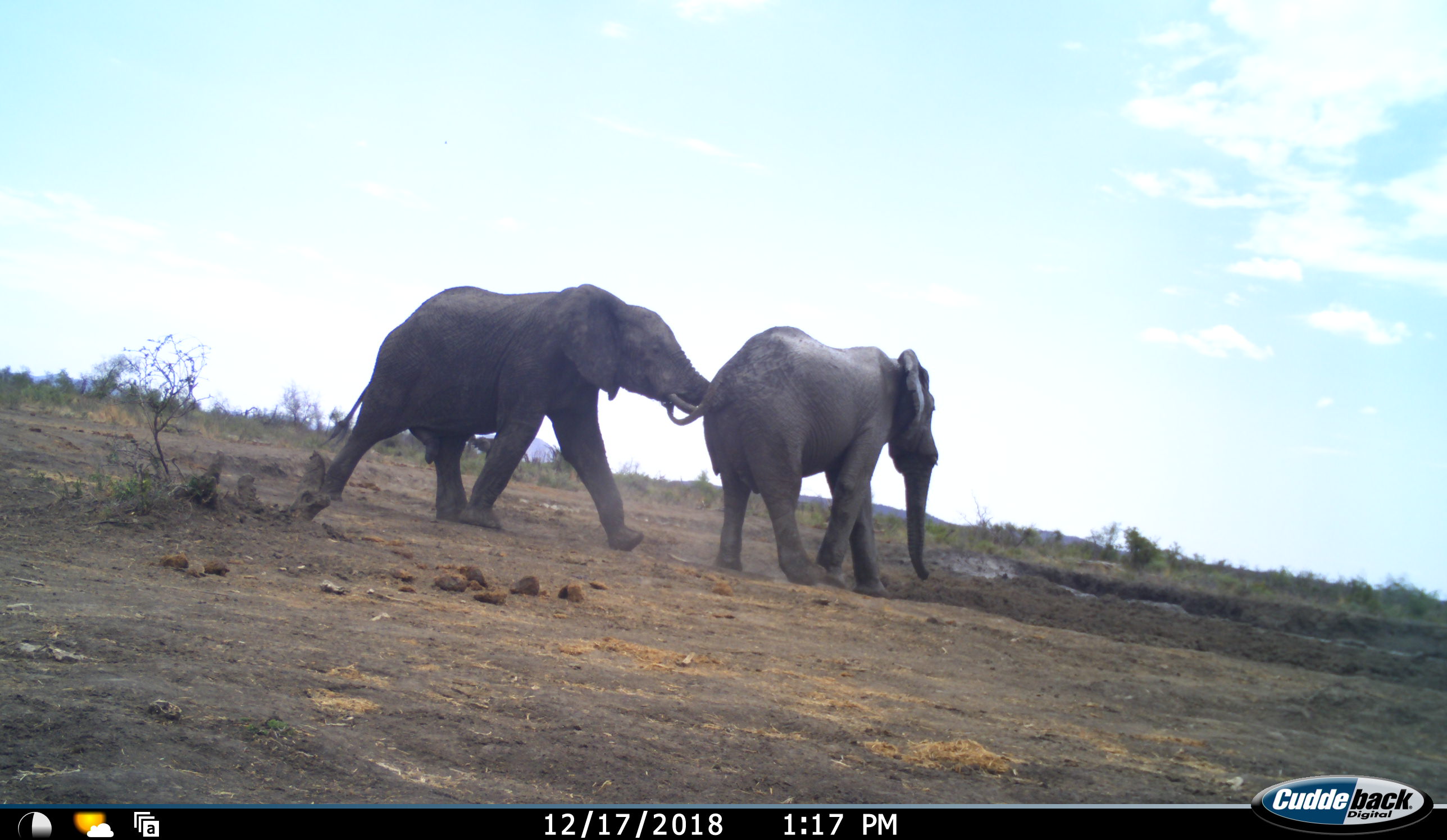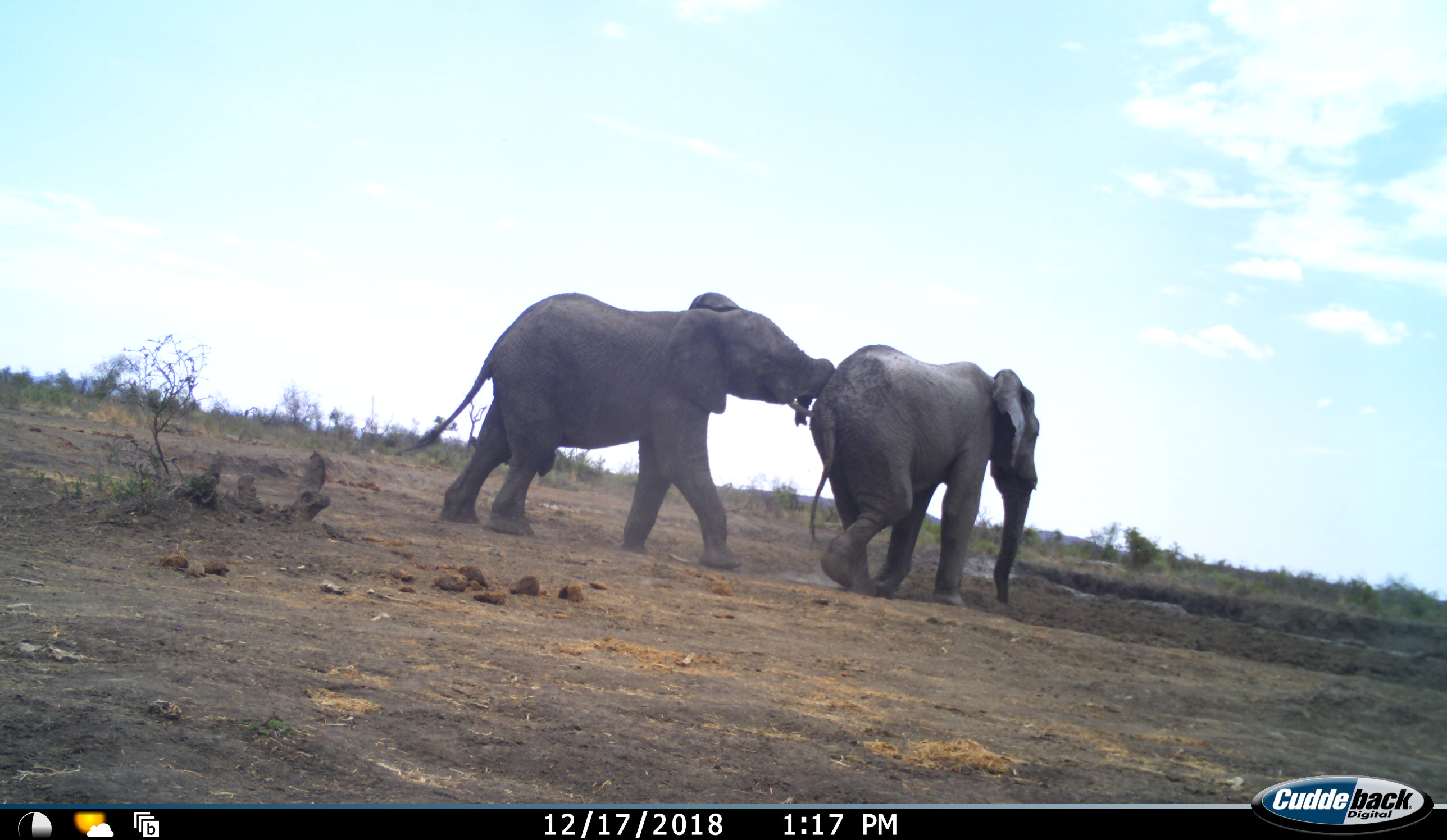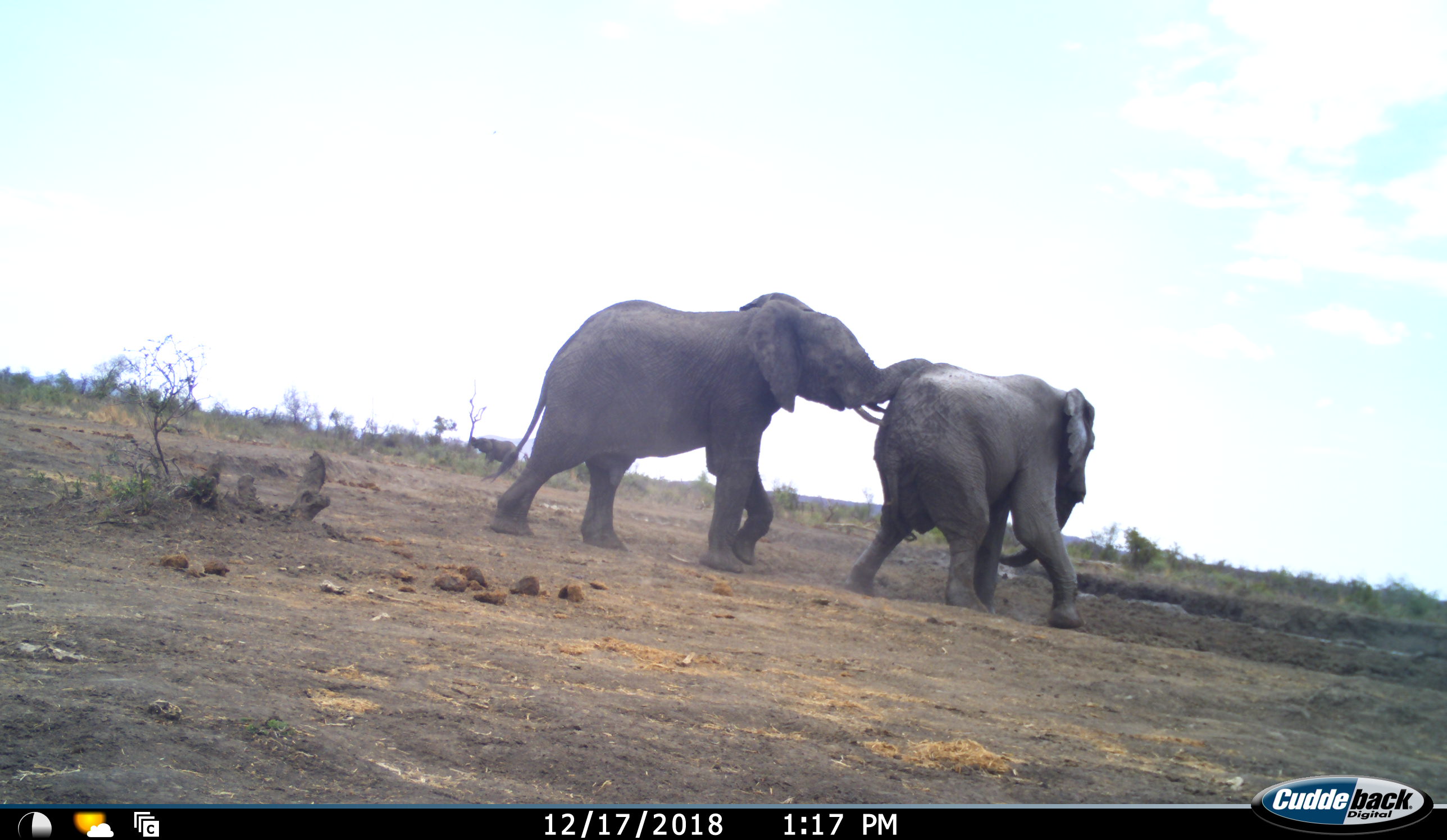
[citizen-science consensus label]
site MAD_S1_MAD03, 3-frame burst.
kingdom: Animalia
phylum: Chordata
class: Mammalia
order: Proboscidea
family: Elephantidae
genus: Loxodonta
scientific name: Loxodonta africana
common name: african bush elephant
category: elephant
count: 2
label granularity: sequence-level